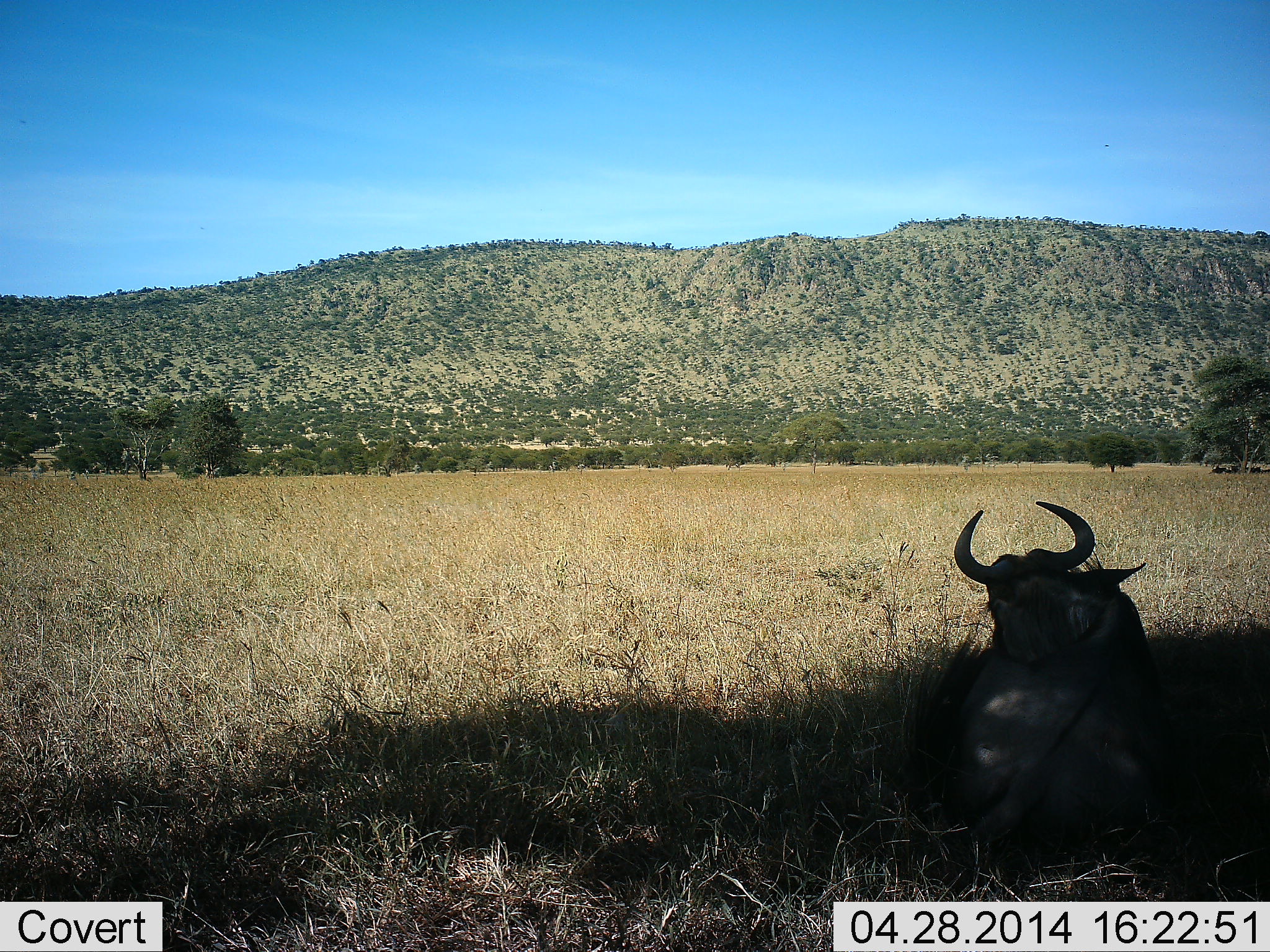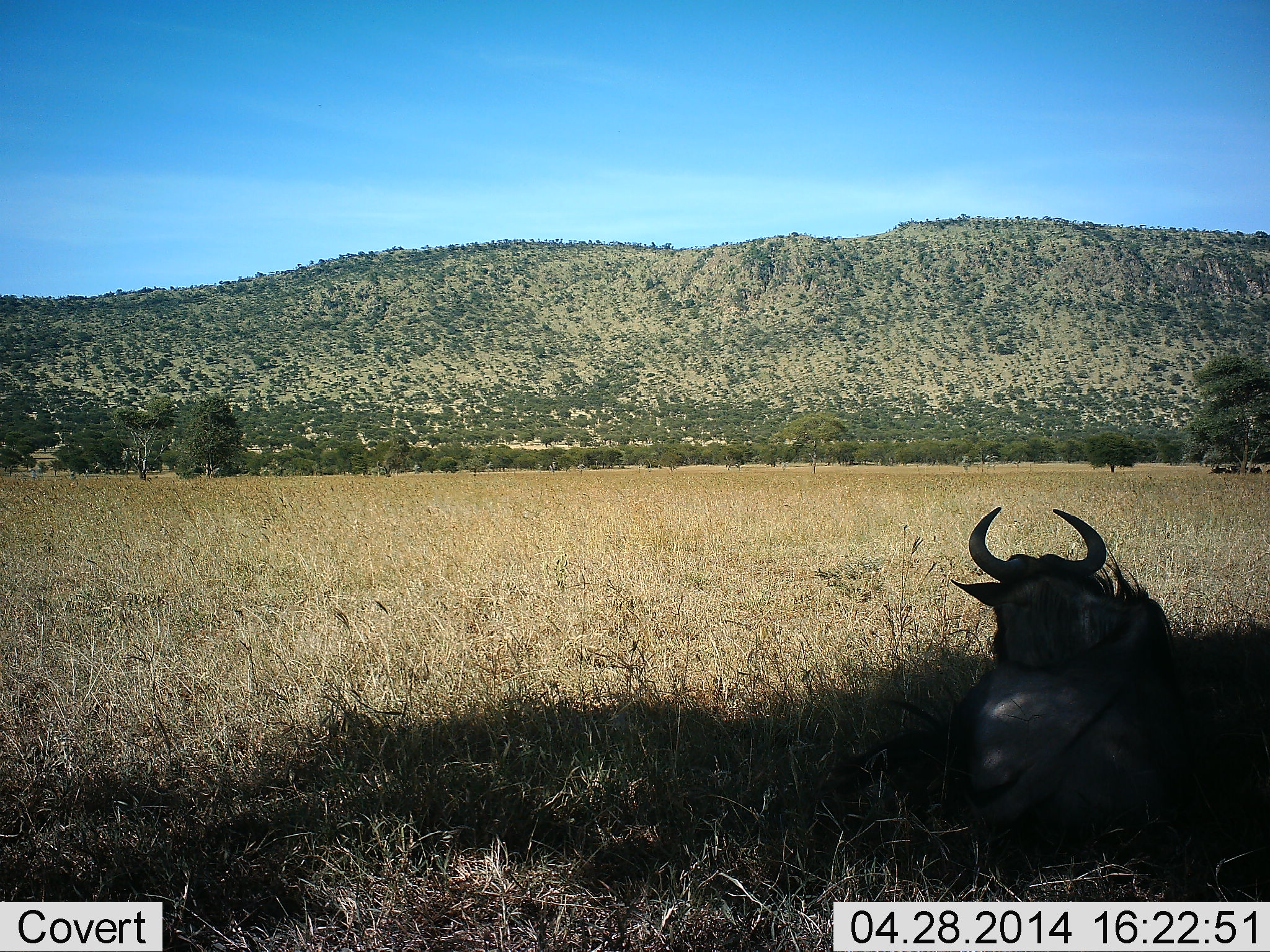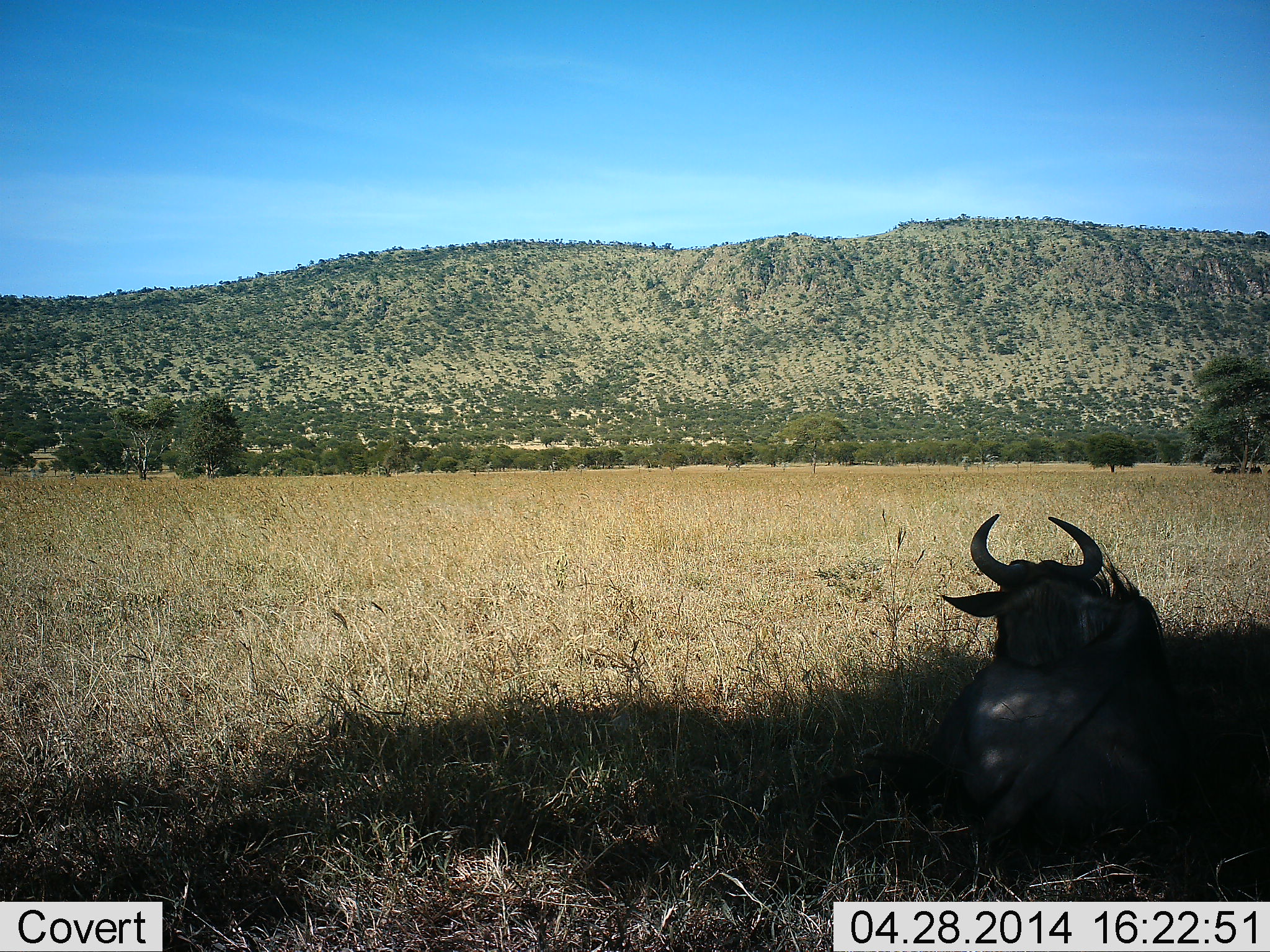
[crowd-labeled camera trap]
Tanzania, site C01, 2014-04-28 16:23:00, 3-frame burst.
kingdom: Animalia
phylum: Chordata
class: Mammalia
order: Artiodactyla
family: Bovidae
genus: Connochaetes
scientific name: Connochaetes taurinus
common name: blue wildebeest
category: wildebeest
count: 1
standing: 0%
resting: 100%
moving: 0%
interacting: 0%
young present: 0%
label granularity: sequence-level